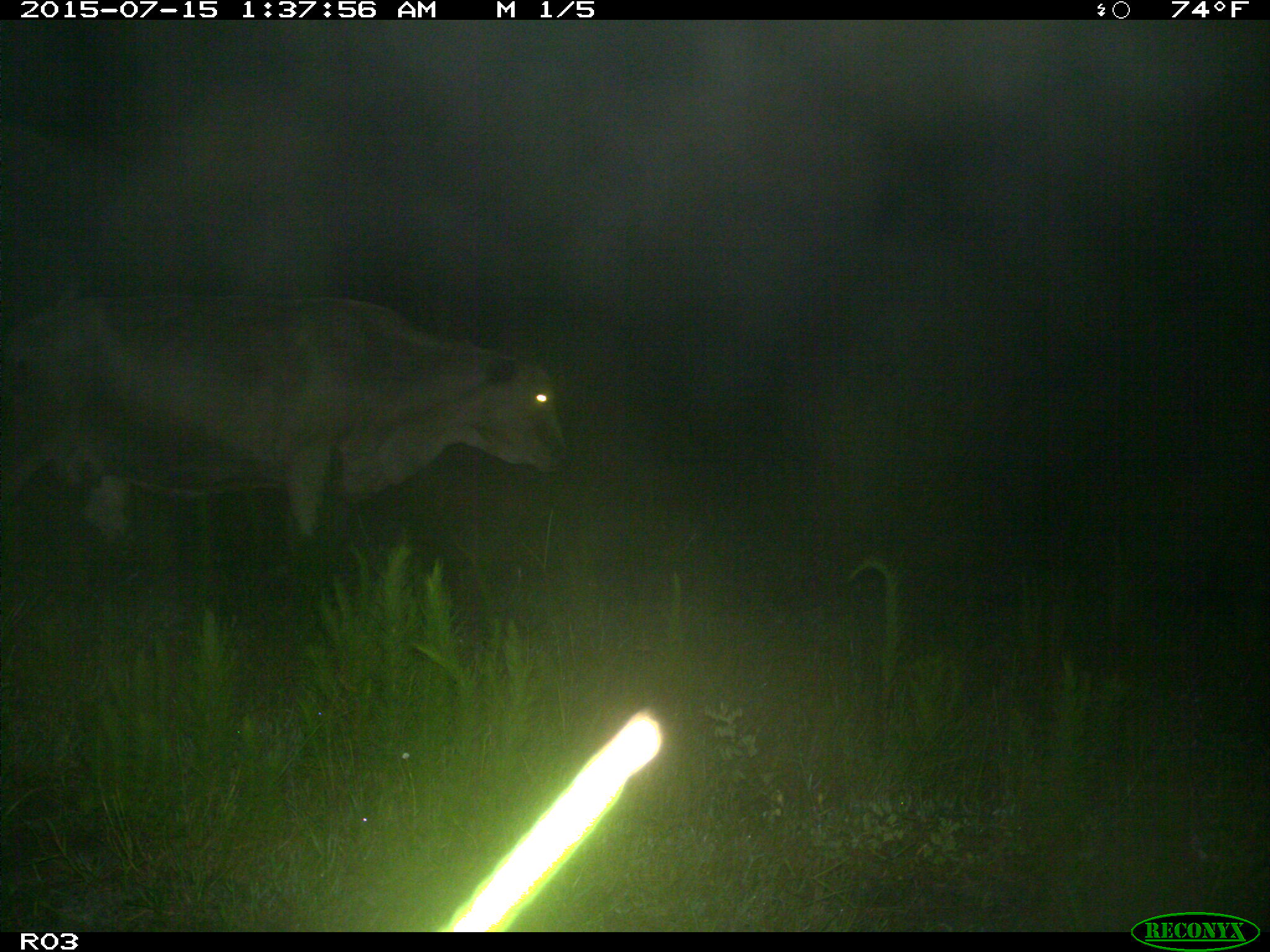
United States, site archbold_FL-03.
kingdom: Animalia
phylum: Chordata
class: Mammalia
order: Artiodactyla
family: Bovidae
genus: Bos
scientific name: Bos taurus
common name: domestic cow